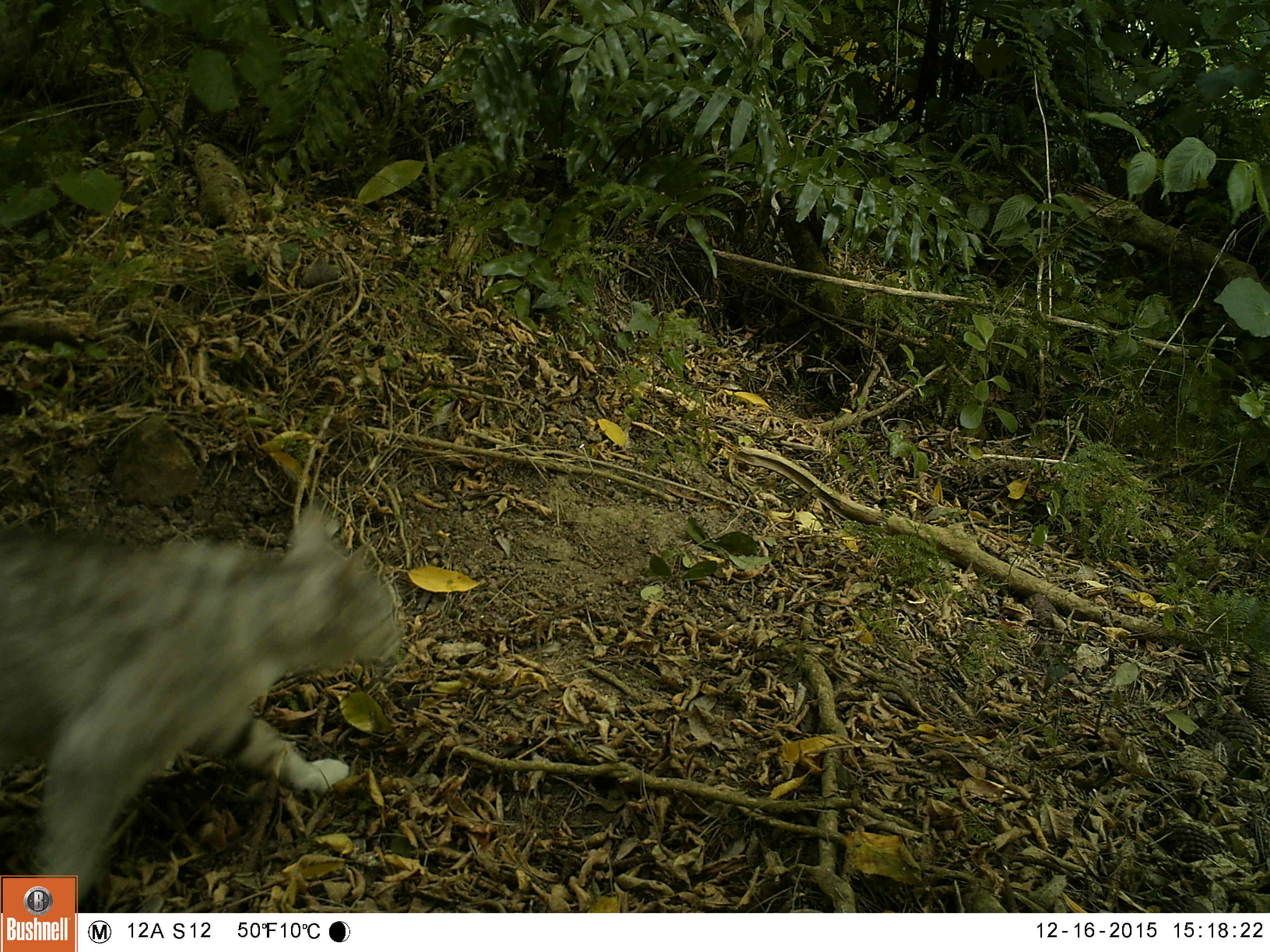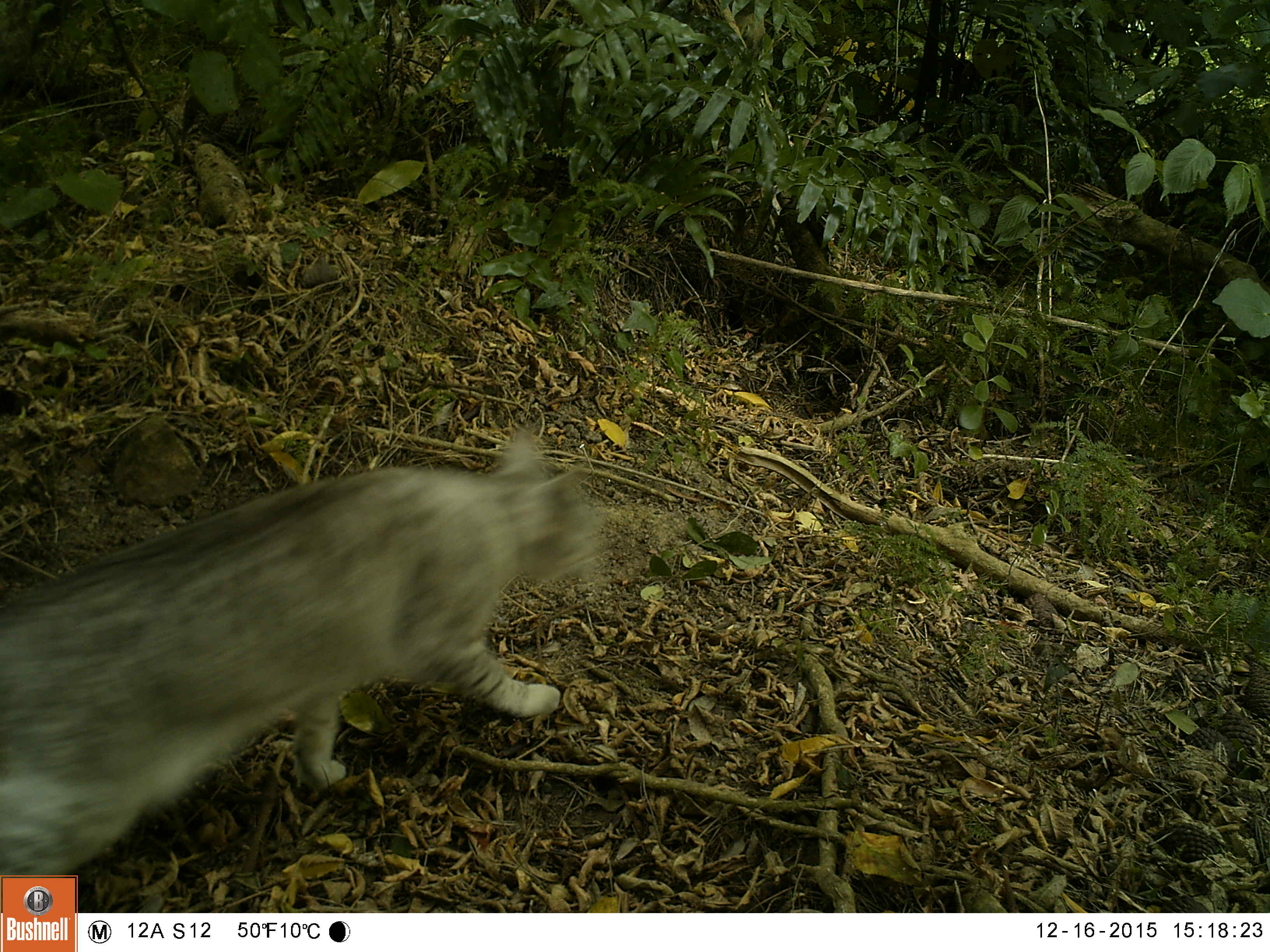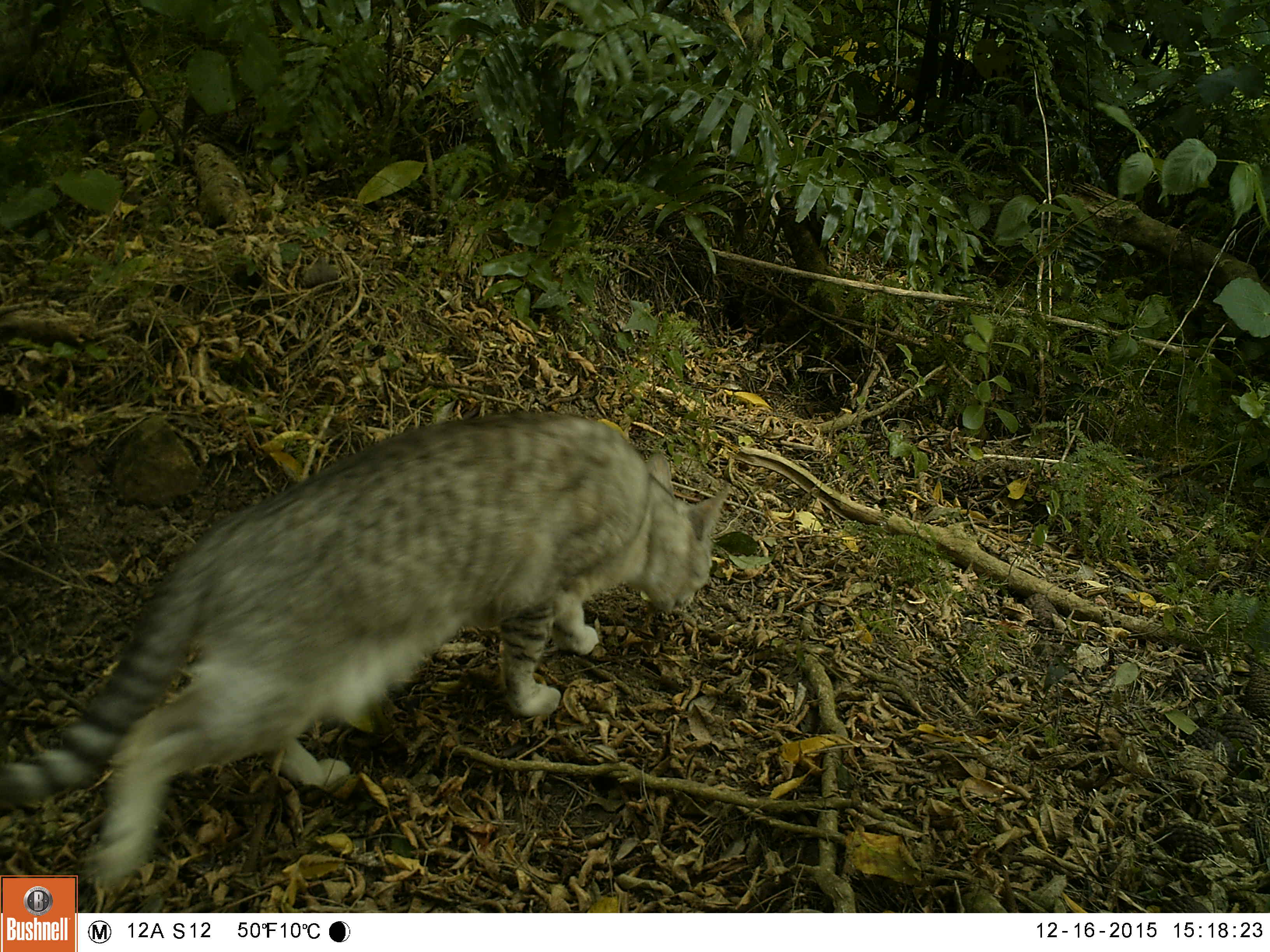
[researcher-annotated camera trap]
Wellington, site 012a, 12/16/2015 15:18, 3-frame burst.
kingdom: Animalia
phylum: Chordata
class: Mammalia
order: Carnivora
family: Felidae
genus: Felis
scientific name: Felis catus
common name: cat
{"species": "cat (Felis catus)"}